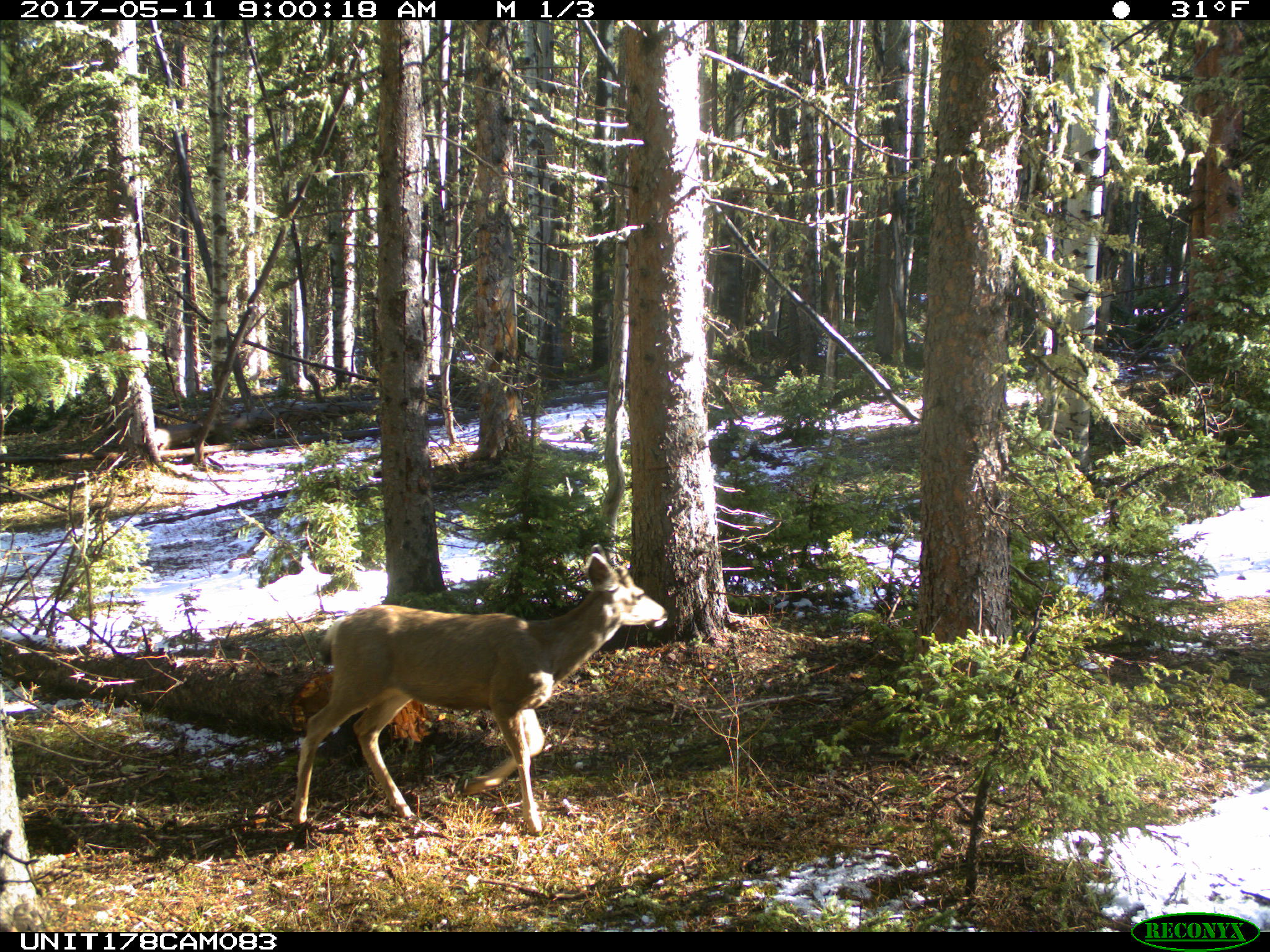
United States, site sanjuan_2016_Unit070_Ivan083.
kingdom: Animalia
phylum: Chordata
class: Mammalia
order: Artiodactyla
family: Cervidae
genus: Odocoileus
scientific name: Odocoileus hemionus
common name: mule deer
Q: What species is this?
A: Odocoileus hemionus (mule deer).